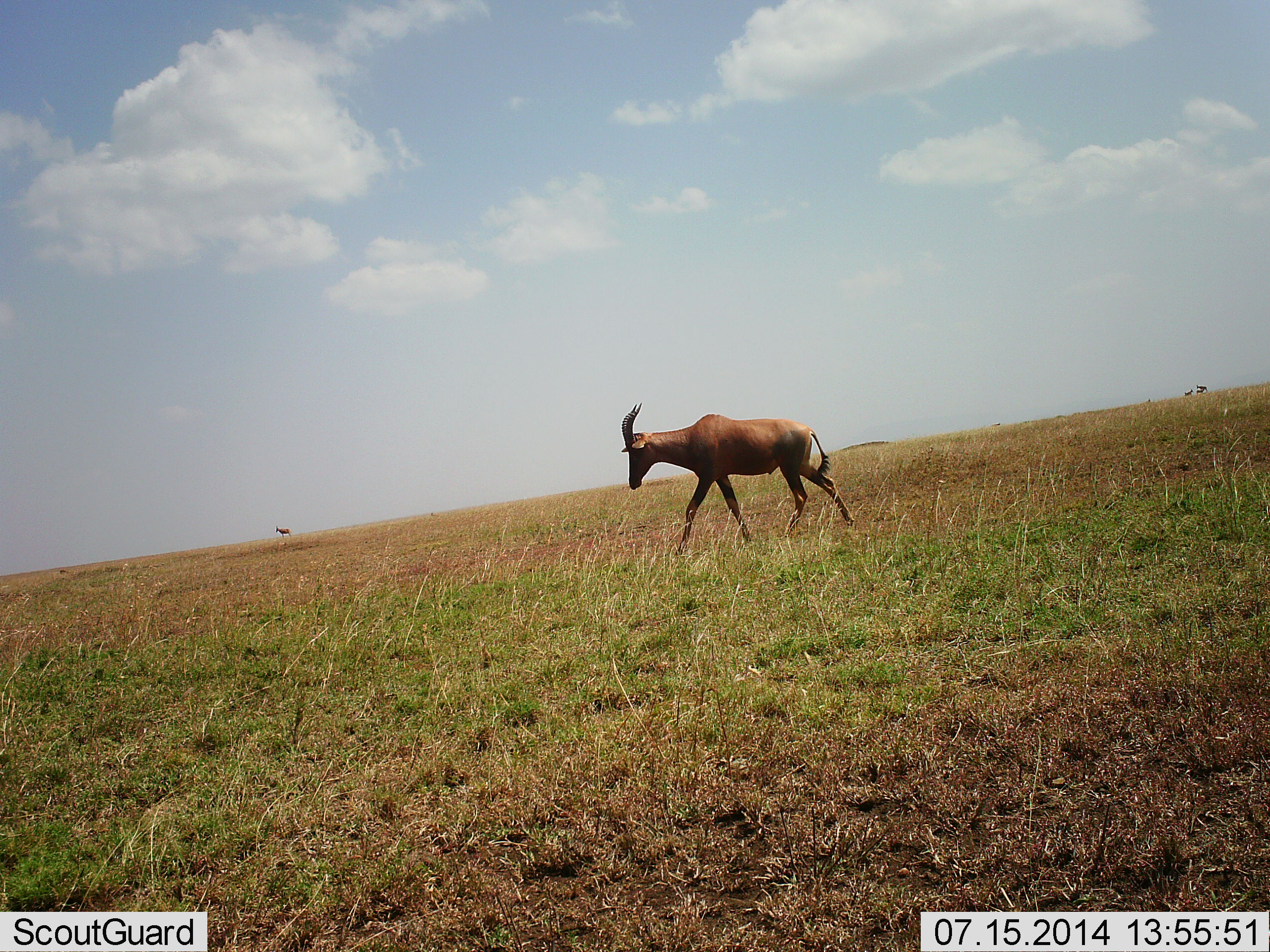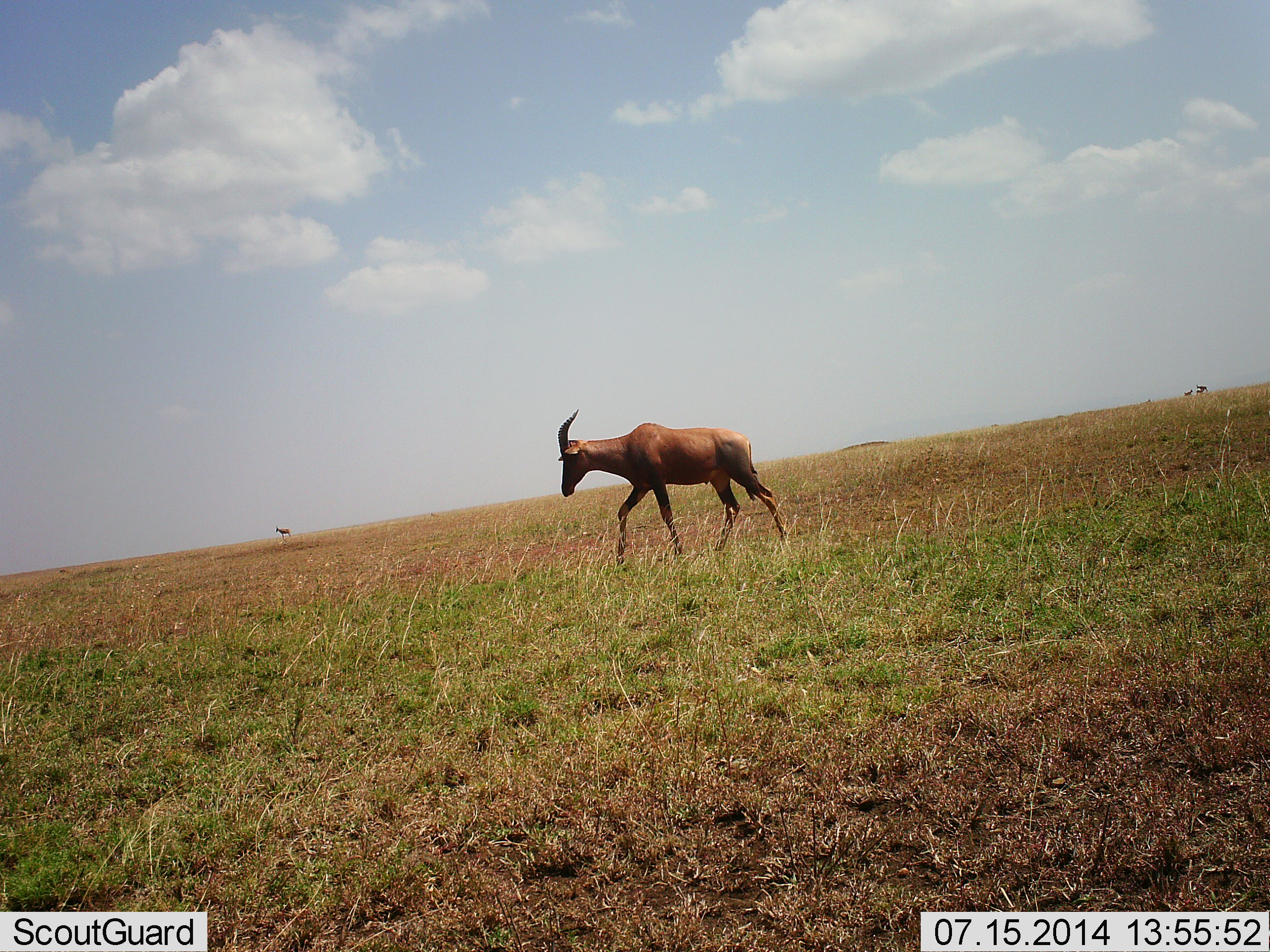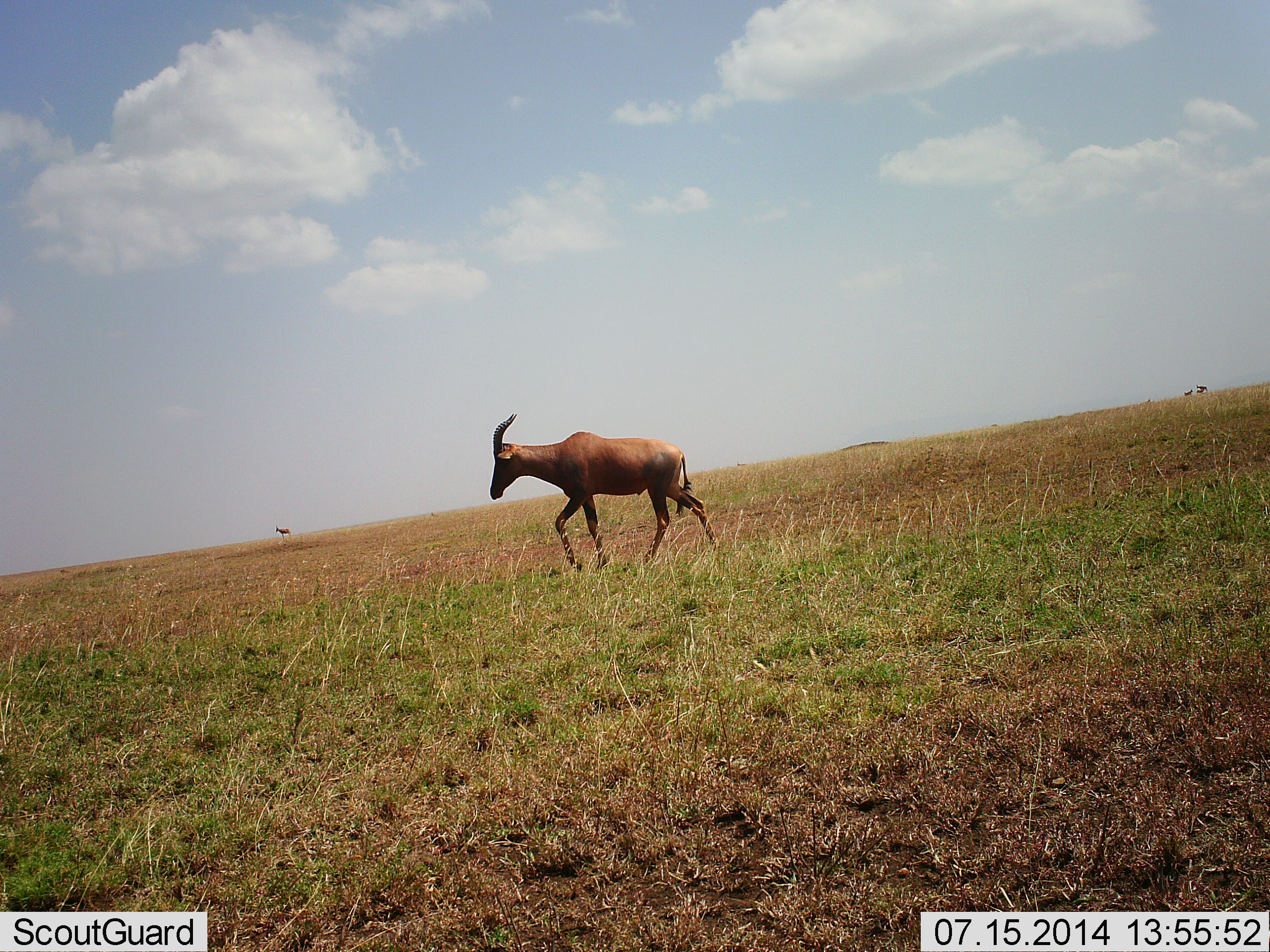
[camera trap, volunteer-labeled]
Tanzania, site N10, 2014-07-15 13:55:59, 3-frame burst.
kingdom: Animalia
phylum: Chordata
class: Mammalia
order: Artiodactyla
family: Bovidae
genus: Damaliscus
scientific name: Damaliscus lunatus jimela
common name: topi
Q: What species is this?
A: Topi (Damaliscus lunatus jimela).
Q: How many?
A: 2.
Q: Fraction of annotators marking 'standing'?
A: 30%.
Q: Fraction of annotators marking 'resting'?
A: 0%.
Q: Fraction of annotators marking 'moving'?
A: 100%.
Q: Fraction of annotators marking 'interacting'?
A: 0%.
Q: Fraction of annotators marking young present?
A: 0%.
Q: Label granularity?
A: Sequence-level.